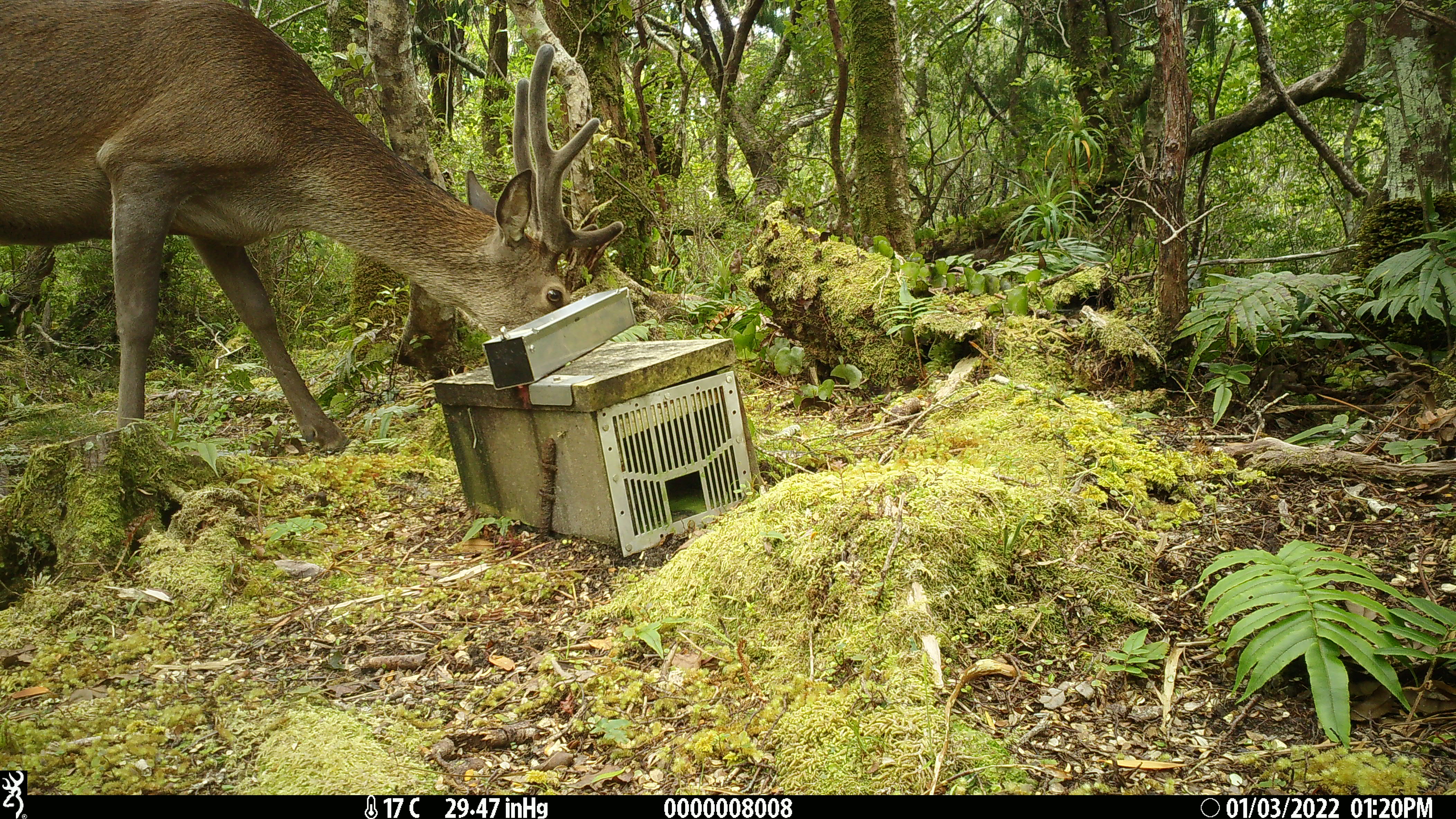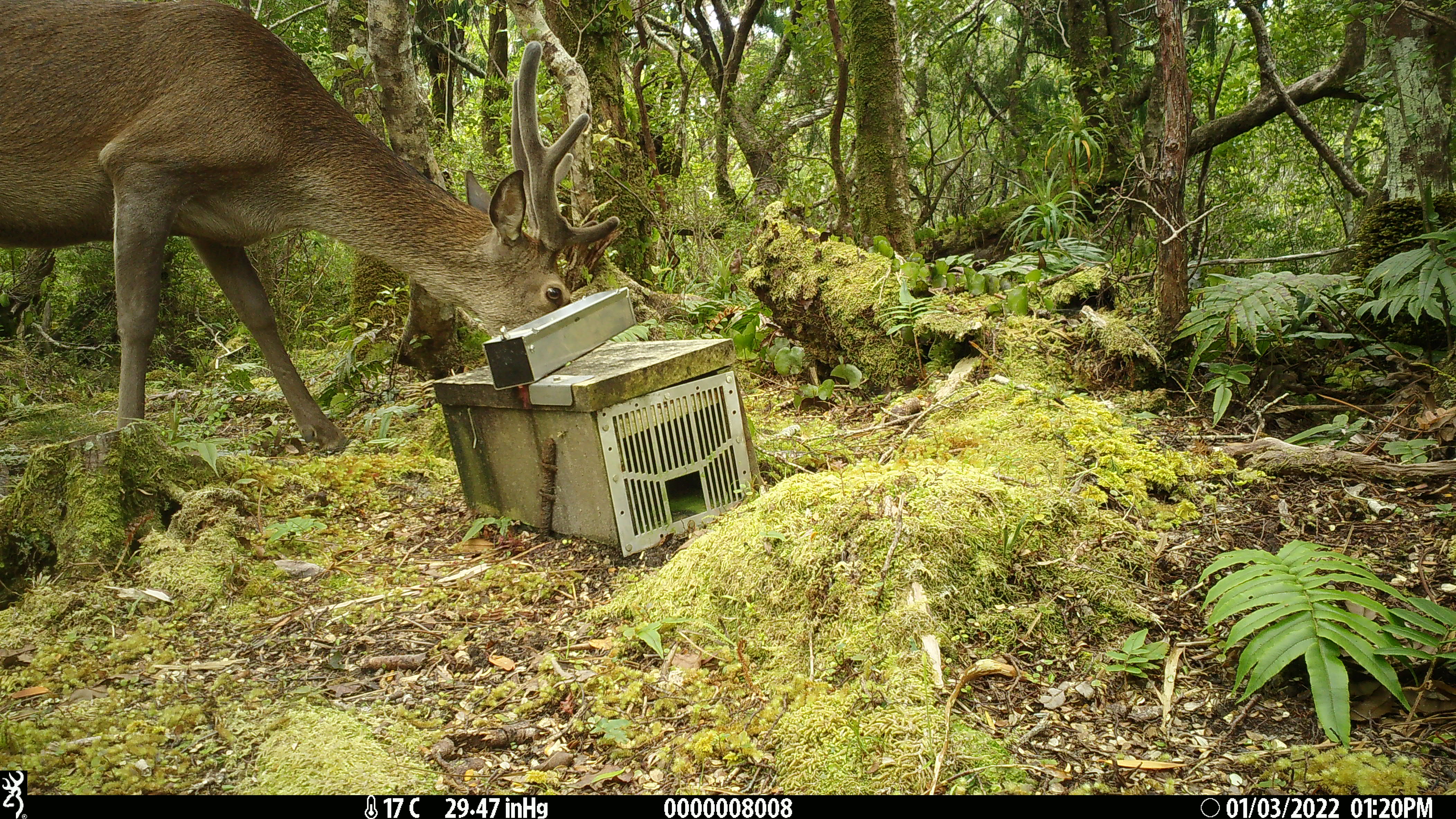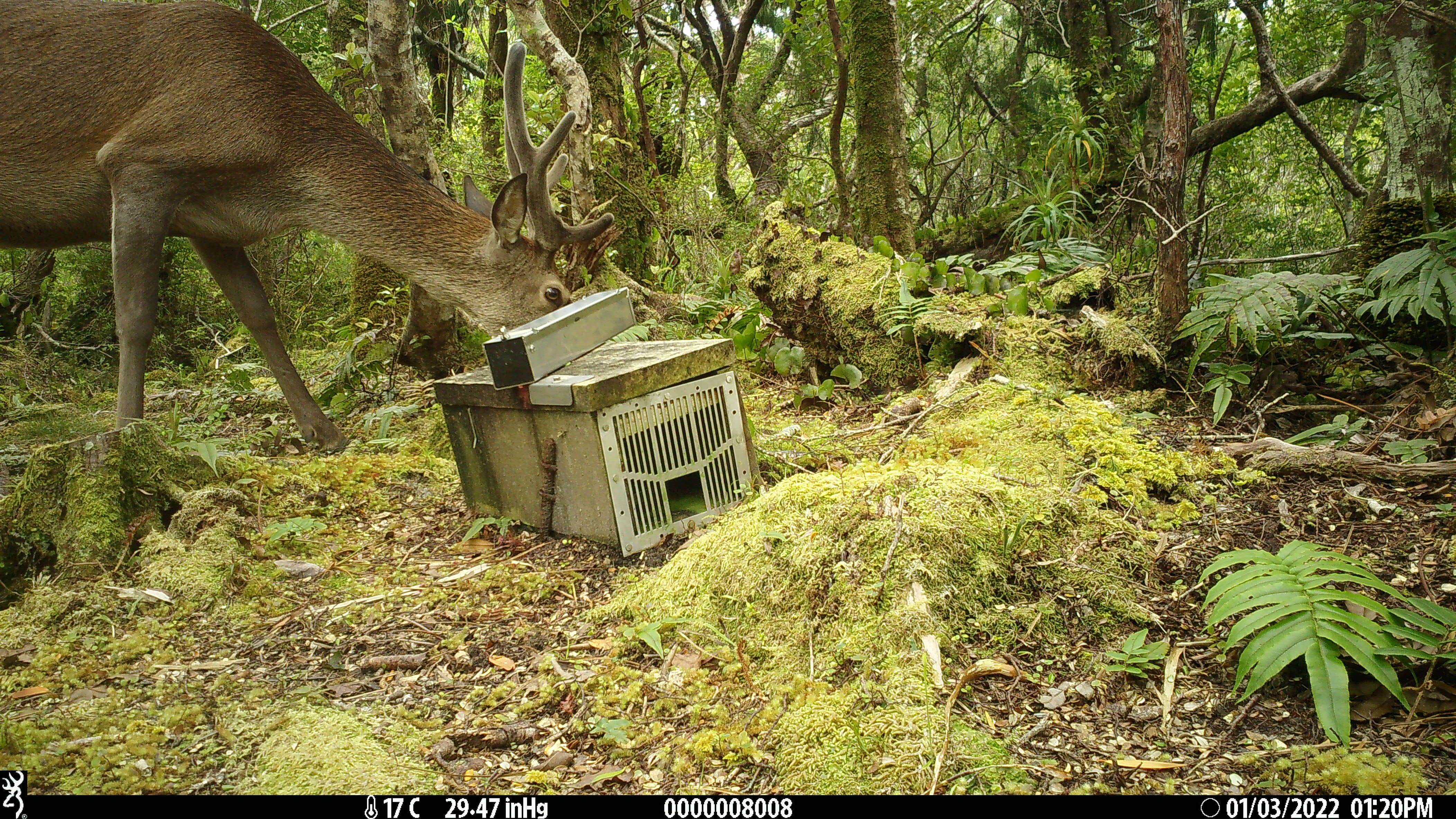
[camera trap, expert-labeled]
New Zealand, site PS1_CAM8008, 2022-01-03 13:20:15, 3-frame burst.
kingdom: Animalia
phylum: Chordata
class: Mammalia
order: Artiodactyla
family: Cervidae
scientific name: Cervidae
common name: deer